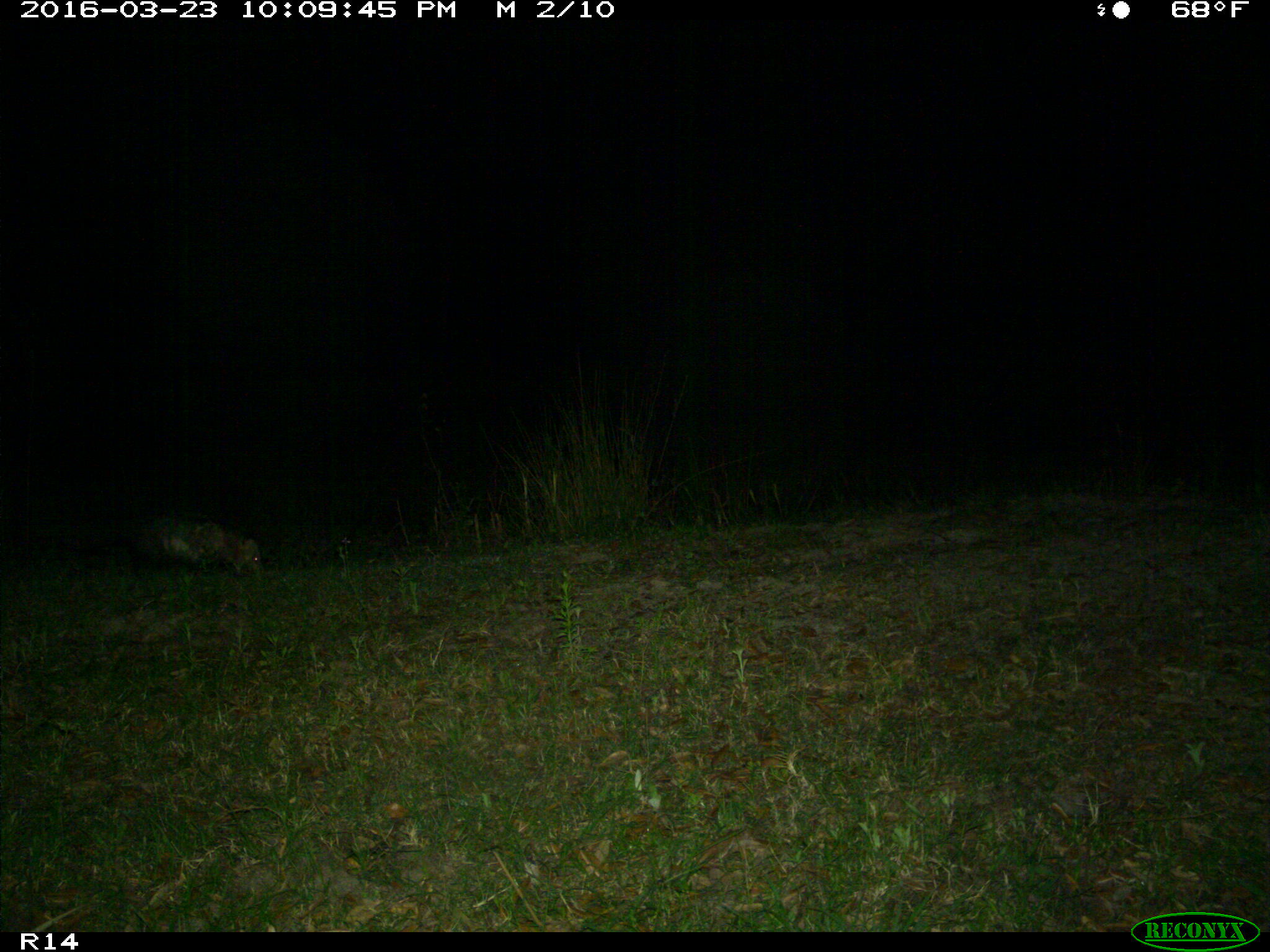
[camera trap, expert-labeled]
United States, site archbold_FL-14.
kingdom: Animalia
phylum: Chordata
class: Mammalia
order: Didelphimorphia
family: Didelphidae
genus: Didelphis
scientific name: Didelphis virginiana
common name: virginia opossum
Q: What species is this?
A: Didelphis virginiana (virginia opossum).